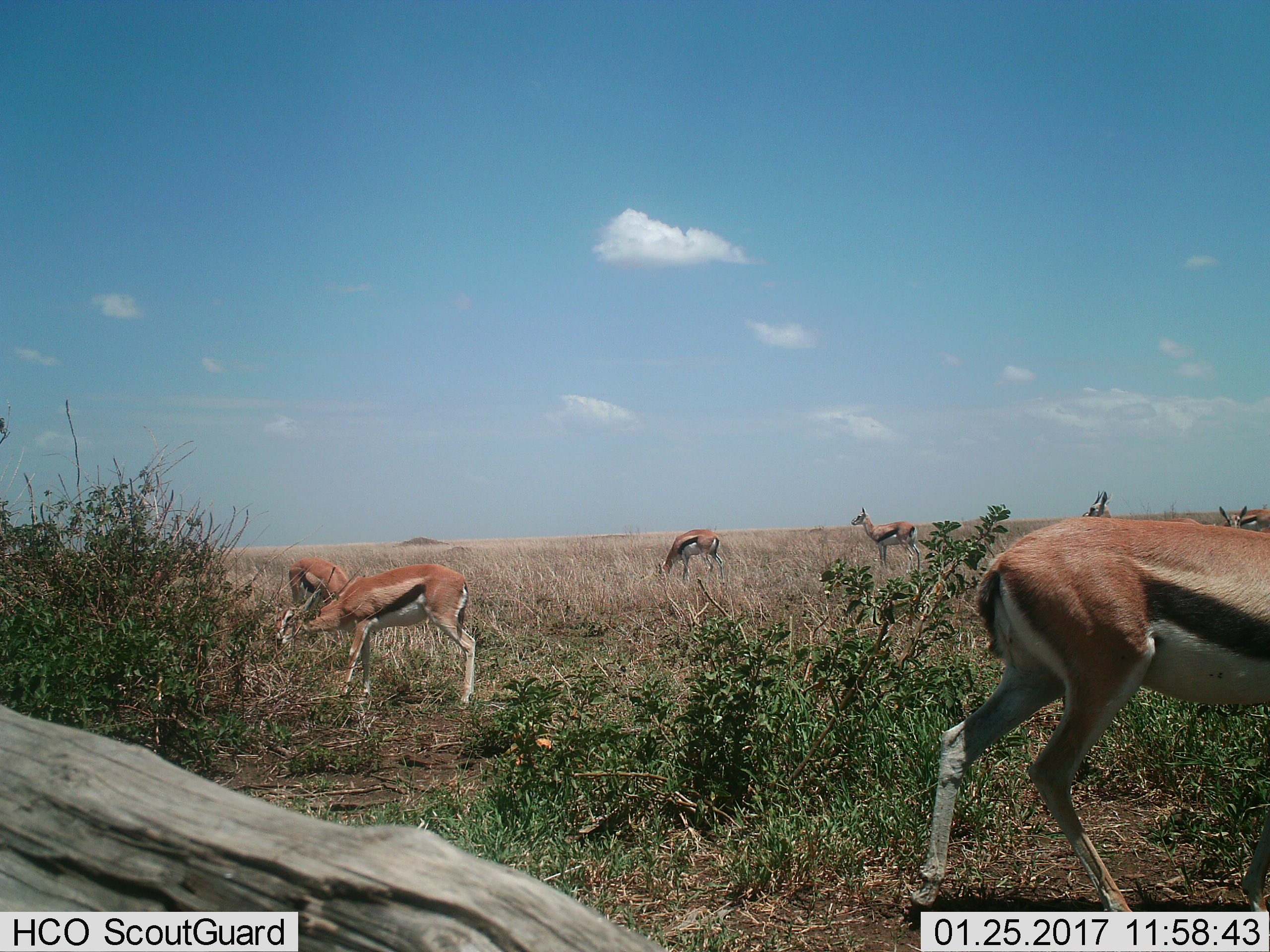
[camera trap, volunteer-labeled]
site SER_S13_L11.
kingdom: Animalia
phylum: Chordata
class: Mammalia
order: Artiodactyla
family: Bovidae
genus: Eudorcas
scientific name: Eudorcas thomsonii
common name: thomson's gazelle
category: gazellethomsons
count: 7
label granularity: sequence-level